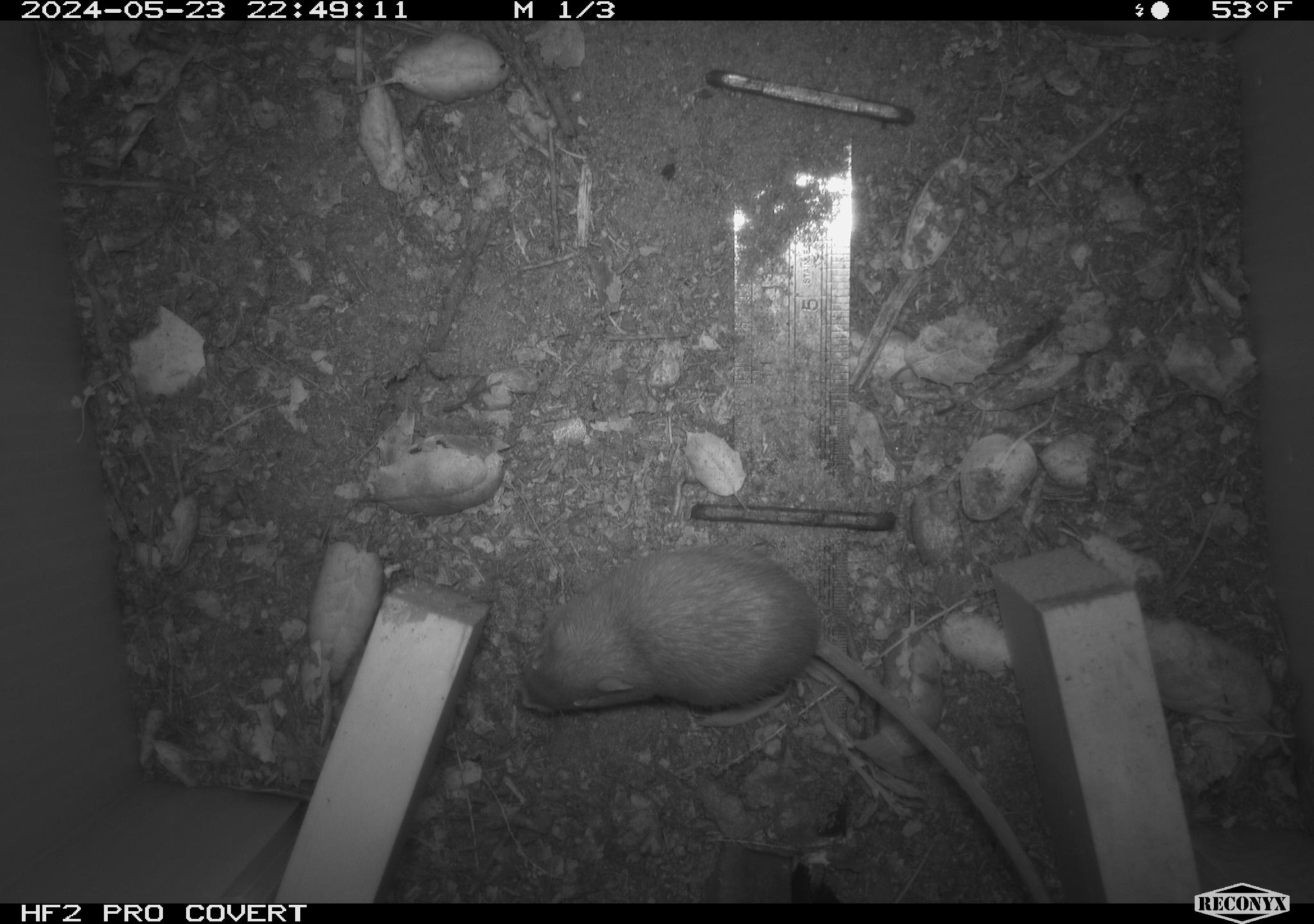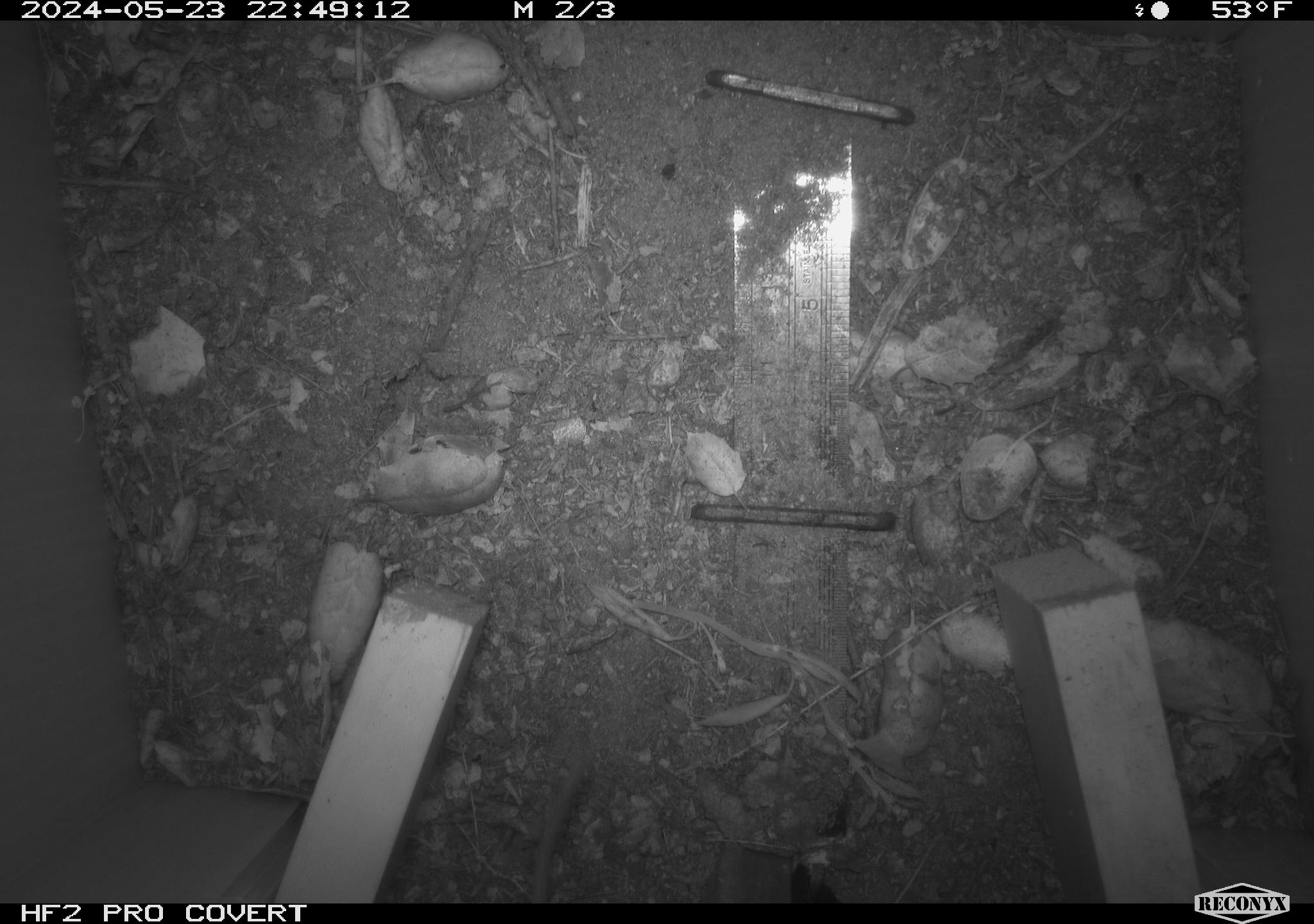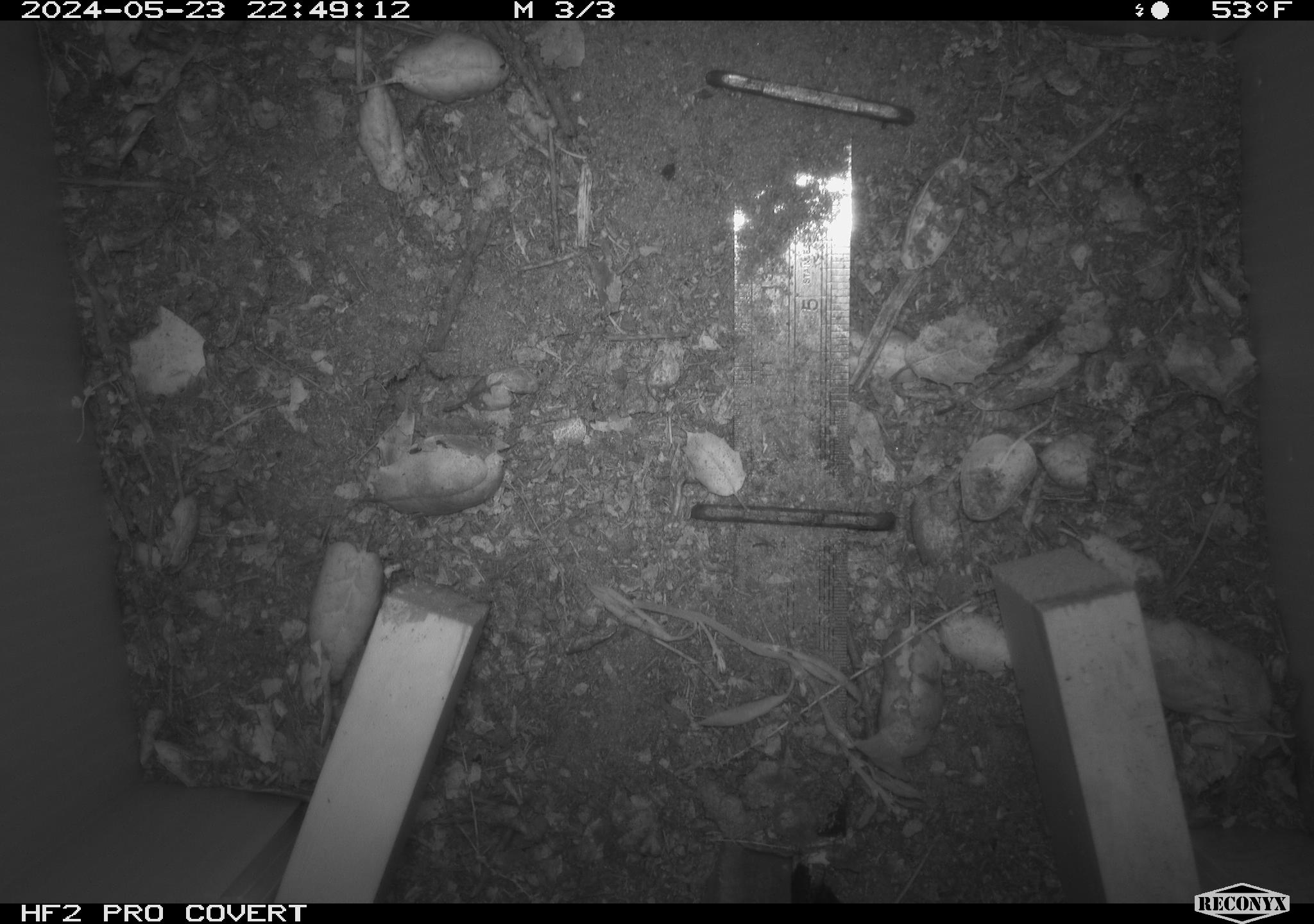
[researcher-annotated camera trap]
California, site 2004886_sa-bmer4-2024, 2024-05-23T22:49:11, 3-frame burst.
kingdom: Animalia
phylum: Chordata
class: Mammalia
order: Rodentia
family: Heteromyidae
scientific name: Heteromyidae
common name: kangaroo rats and pocket mice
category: heteromyidae family